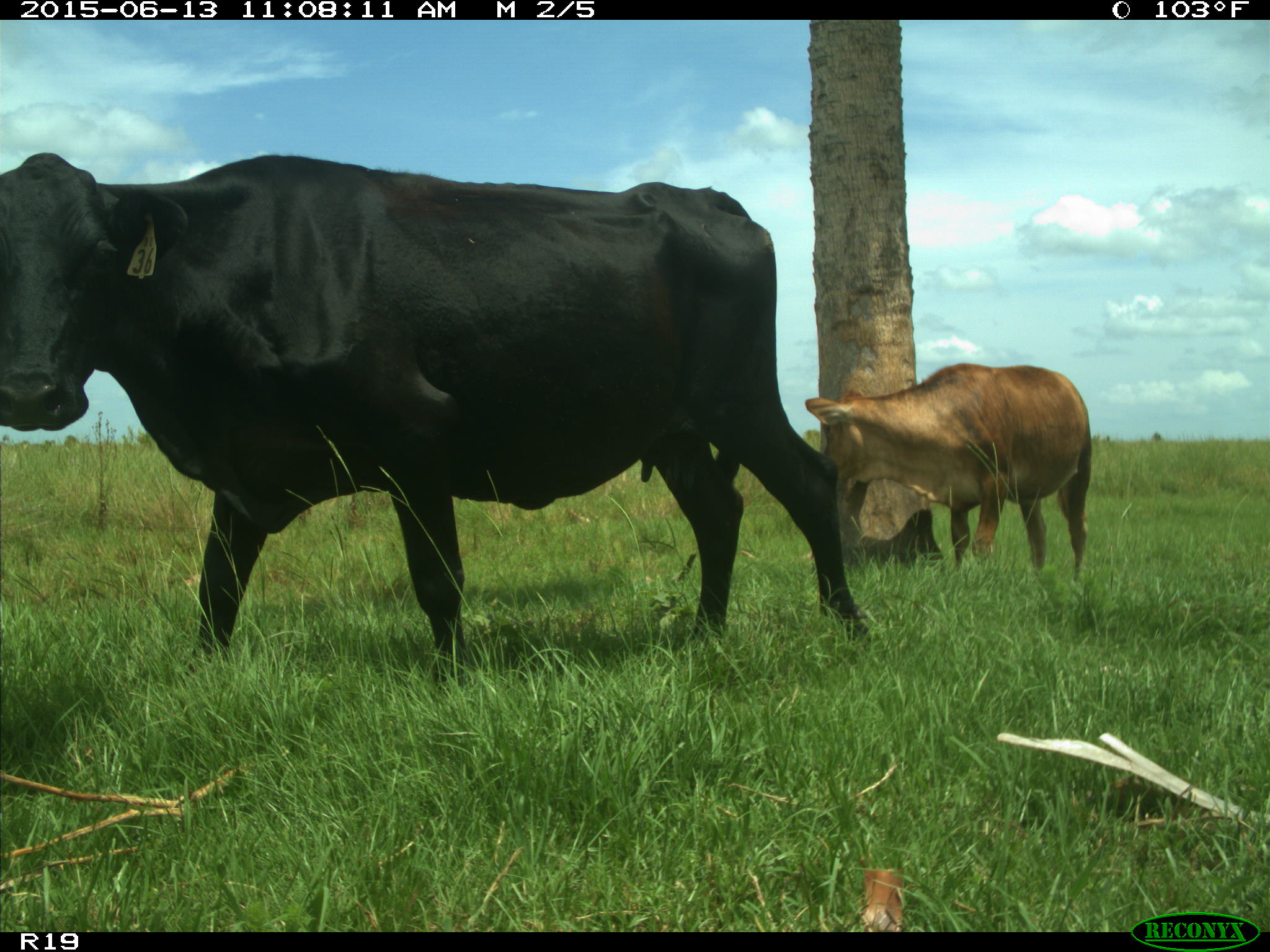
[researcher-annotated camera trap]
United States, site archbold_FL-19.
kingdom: Animalia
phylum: Chordata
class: Mammalia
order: Artiodactyla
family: Bovidae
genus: Bos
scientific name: Bos taurus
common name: domestic cow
Bos taurus (domestic cow).